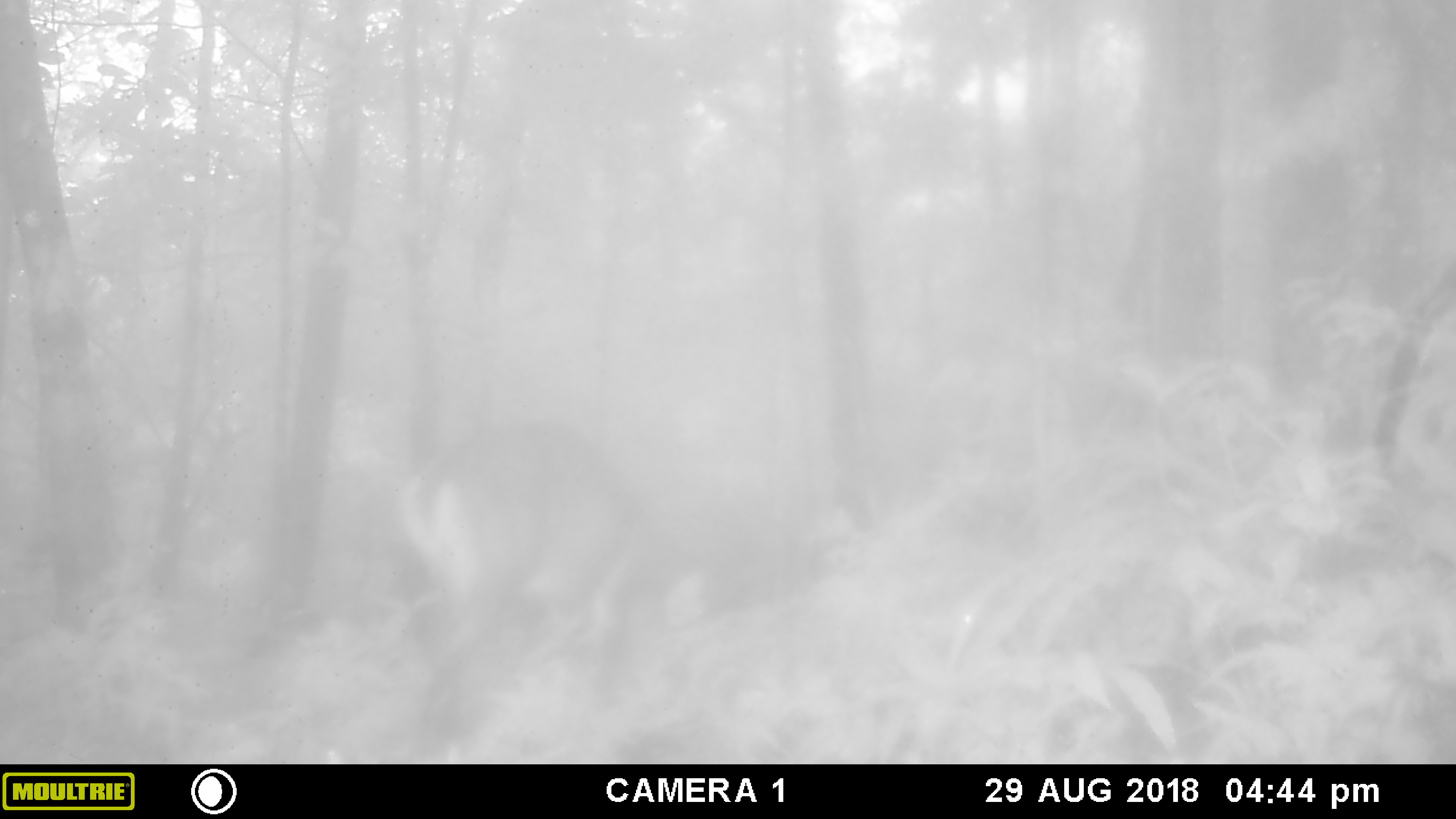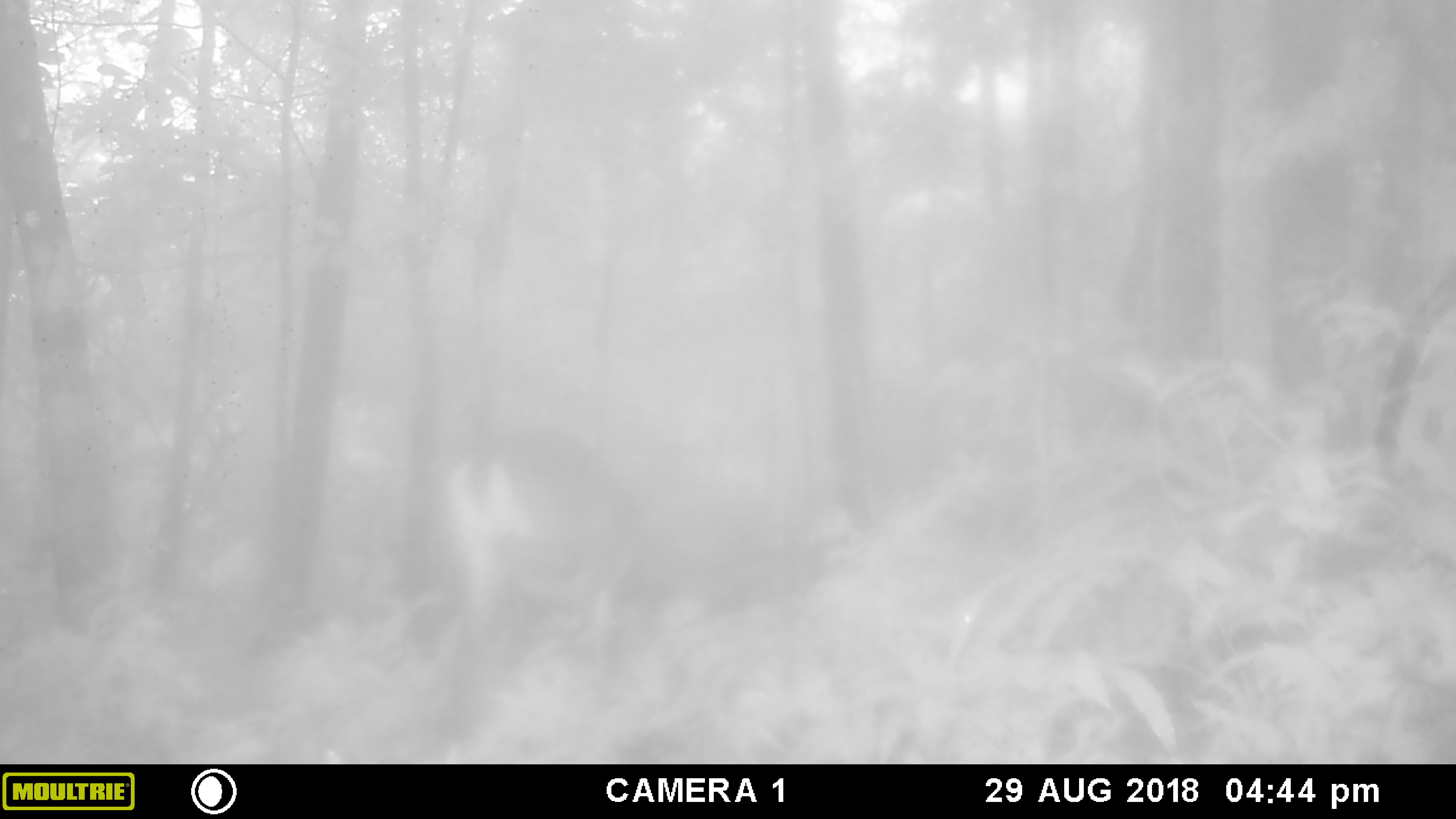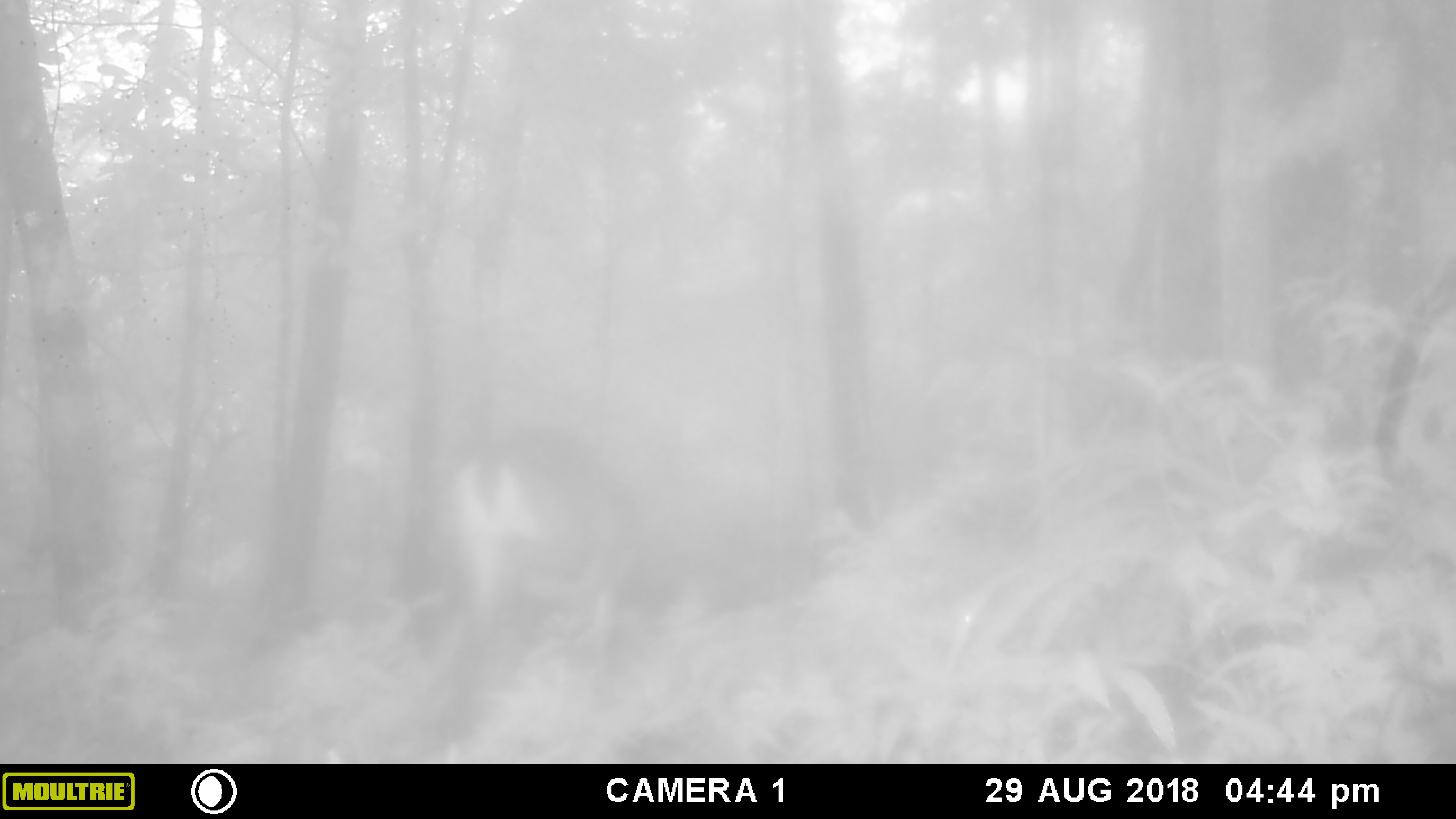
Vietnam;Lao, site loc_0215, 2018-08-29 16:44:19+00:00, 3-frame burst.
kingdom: Animalia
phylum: Chordata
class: Mammalia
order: Artiodactyla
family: Cervidae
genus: Muntiacus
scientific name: Muntiacus vuquangensis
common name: large-antlered muntjac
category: large antlered muntjac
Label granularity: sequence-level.